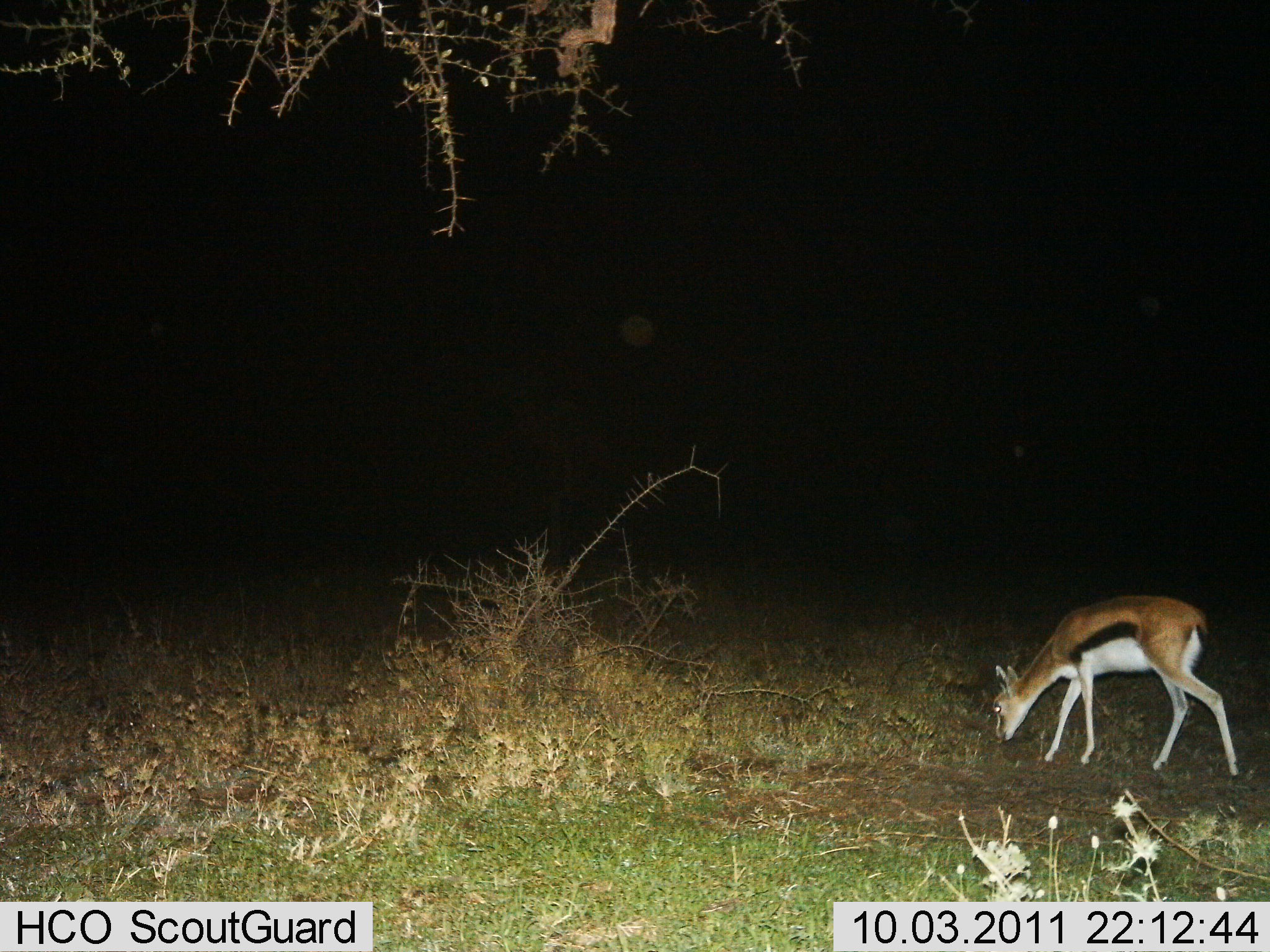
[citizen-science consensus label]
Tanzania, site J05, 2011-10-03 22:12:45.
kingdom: Animalia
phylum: Chordata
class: Mammalia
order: Artiodactyla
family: Bovidae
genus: Eudorcas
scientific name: Eudorcas thomsonii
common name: thomson's gazelle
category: gazellethomsons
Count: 1.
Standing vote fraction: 8%.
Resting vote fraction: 0%.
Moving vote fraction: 0%.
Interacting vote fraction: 0%.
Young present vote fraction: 8%.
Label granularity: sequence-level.